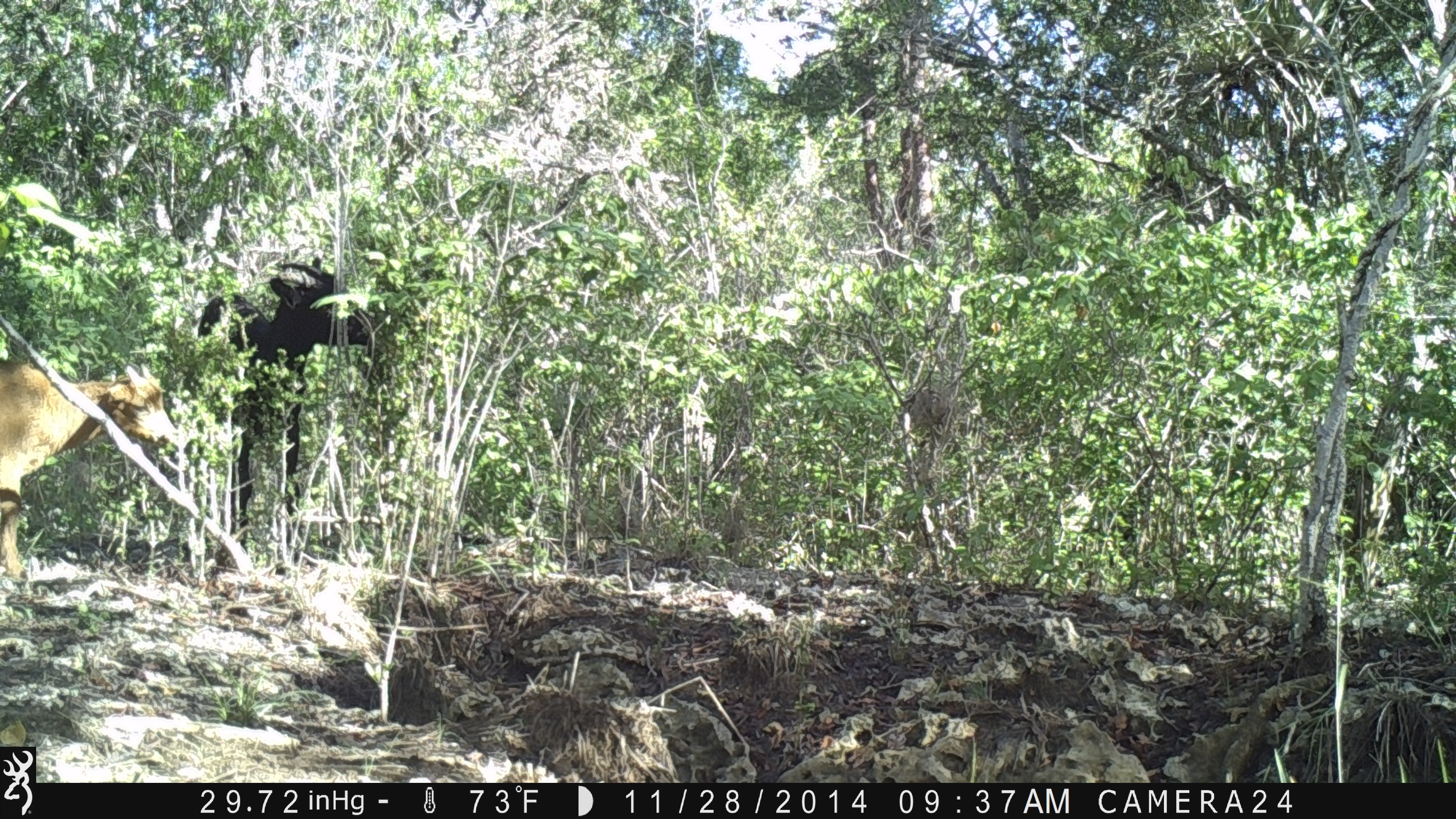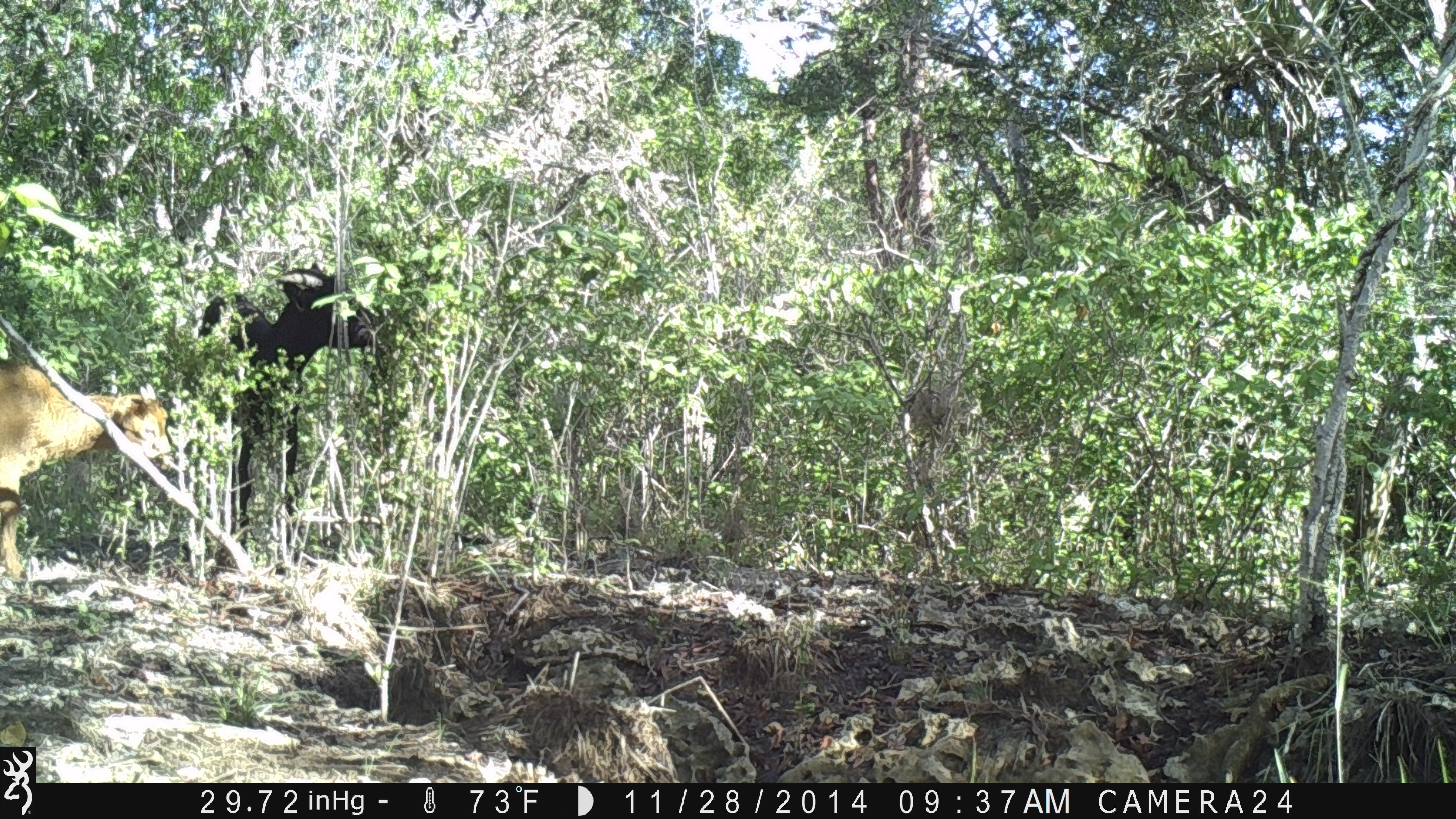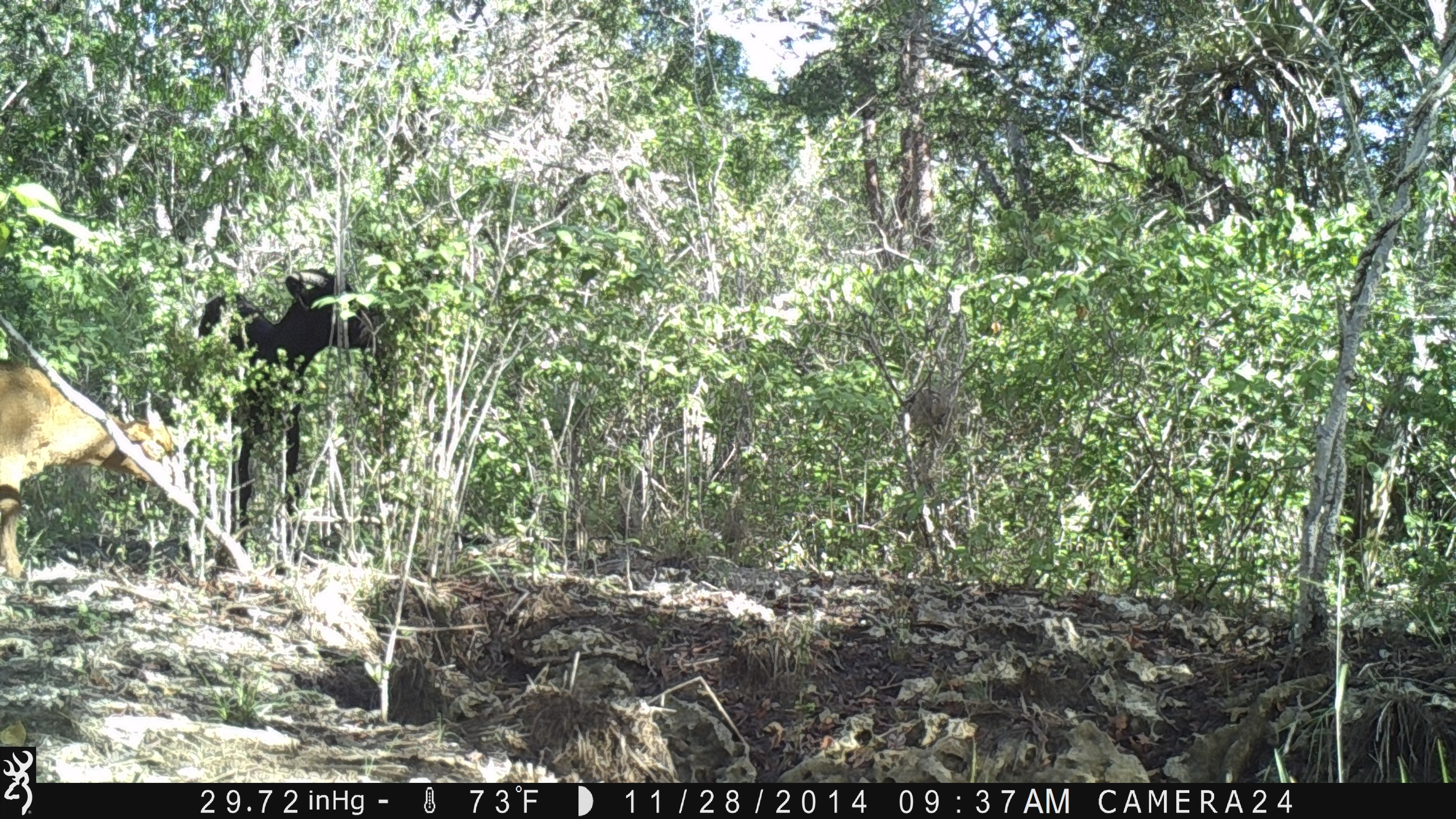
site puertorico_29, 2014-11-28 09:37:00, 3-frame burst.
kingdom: Animalia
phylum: Chordata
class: Mammalia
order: Artiodactyla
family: Bovidae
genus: Capra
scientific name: Capra hircus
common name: goat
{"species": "goat (Capra hircus)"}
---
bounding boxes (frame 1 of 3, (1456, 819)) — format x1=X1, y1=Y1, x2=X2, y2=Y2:
goat: x1=189, y1=257, x2=384, y2=576; x1=0, y1=348, x2=185, y2=596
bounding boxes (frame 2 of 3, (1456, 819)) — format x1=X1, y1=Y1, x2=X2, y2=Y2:
goat: x1=188, y1=264, x2=379, y2=560; x1=0, y1=344, x2=179, y2=595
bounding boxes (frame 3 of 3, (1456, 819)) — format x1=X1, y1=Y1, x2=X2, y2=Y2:
goat: x1=196, y1=261, x2=389, y2=524; x1=0, y1=350, x2=169, y2=590